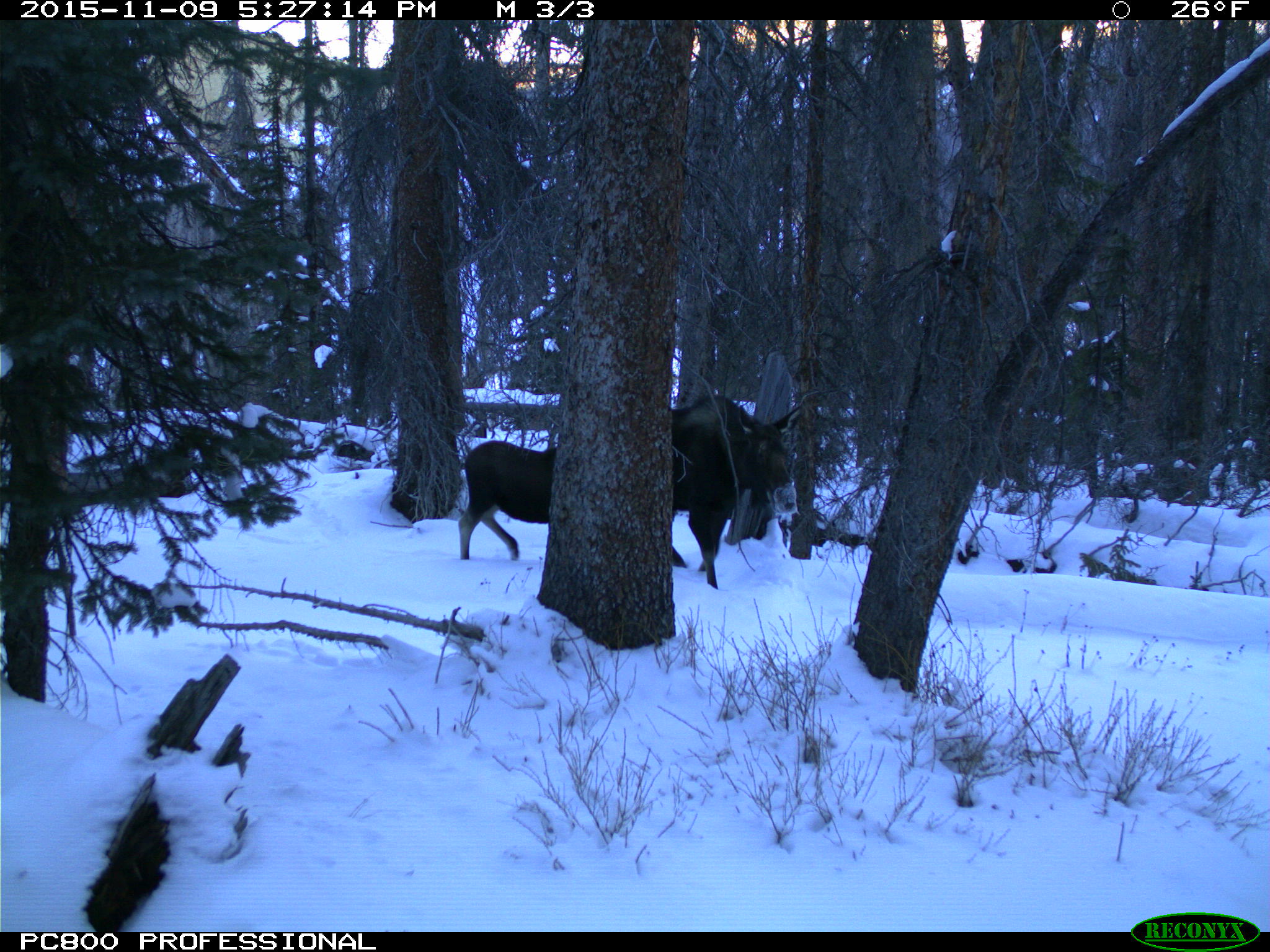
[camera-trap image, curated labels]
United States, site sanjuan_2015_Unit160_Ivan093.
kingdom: Animalia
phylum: Chordata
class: Mammalia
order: Artiodactyla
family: Cervidae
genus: Alces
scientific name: Alces alces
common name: moose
Alces alces (moose).